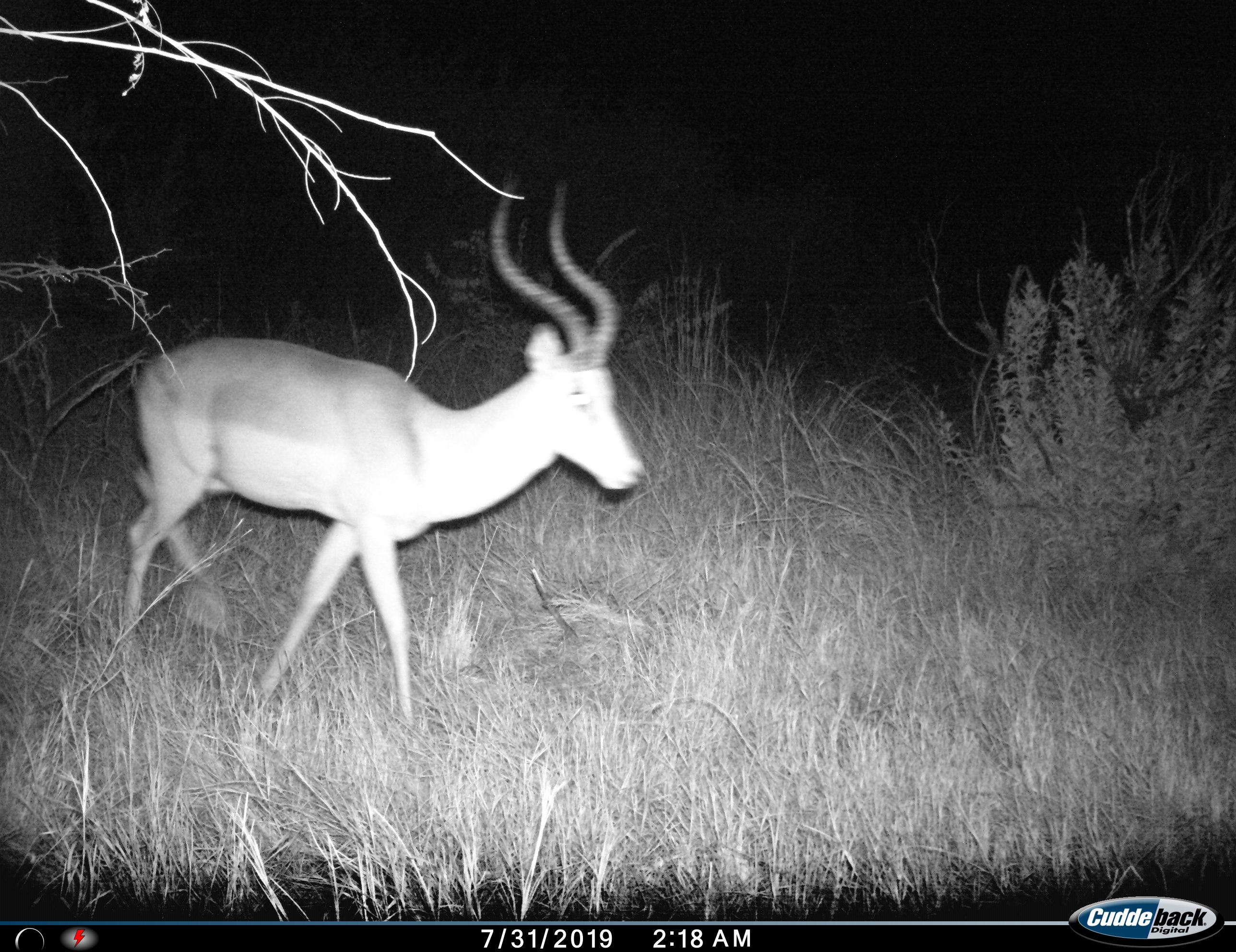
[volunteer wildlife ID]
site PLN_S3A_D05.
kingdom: Animalia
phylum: Chordata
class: Mammalia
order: Artiodactyla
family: Bovidae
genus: Aepyceros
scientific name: Aepyceros melampus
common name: impala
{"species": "impala (Aepyceros melampus)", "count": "1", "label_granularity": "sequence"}